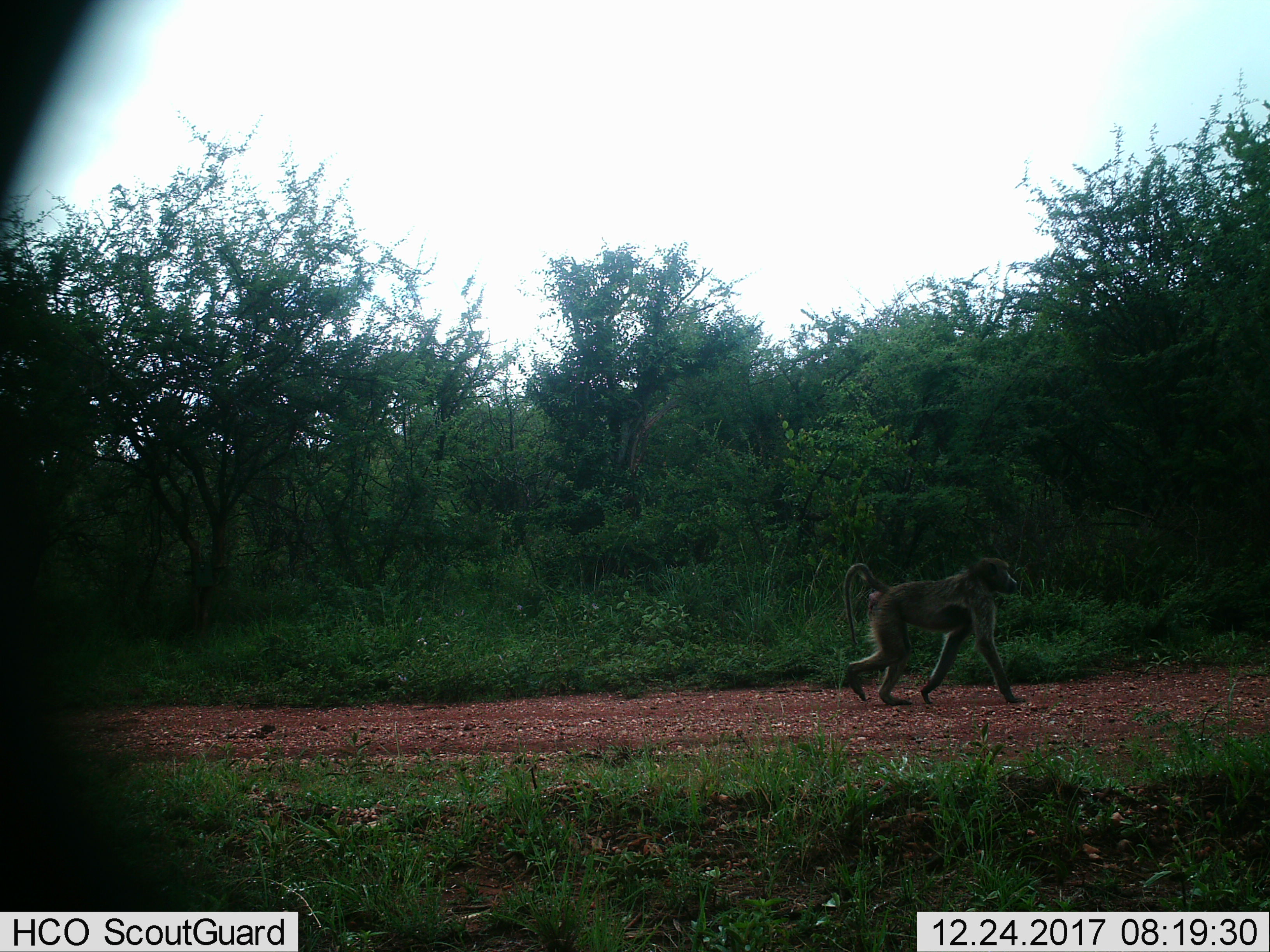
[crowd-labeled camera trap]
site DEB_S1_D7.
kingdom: Animalia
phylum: Chordata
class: Mammalia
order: Primates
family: Cercopithecidae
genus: Papio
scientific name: Papio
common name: baboon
Baboon (Papio), count 1. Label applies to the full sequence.